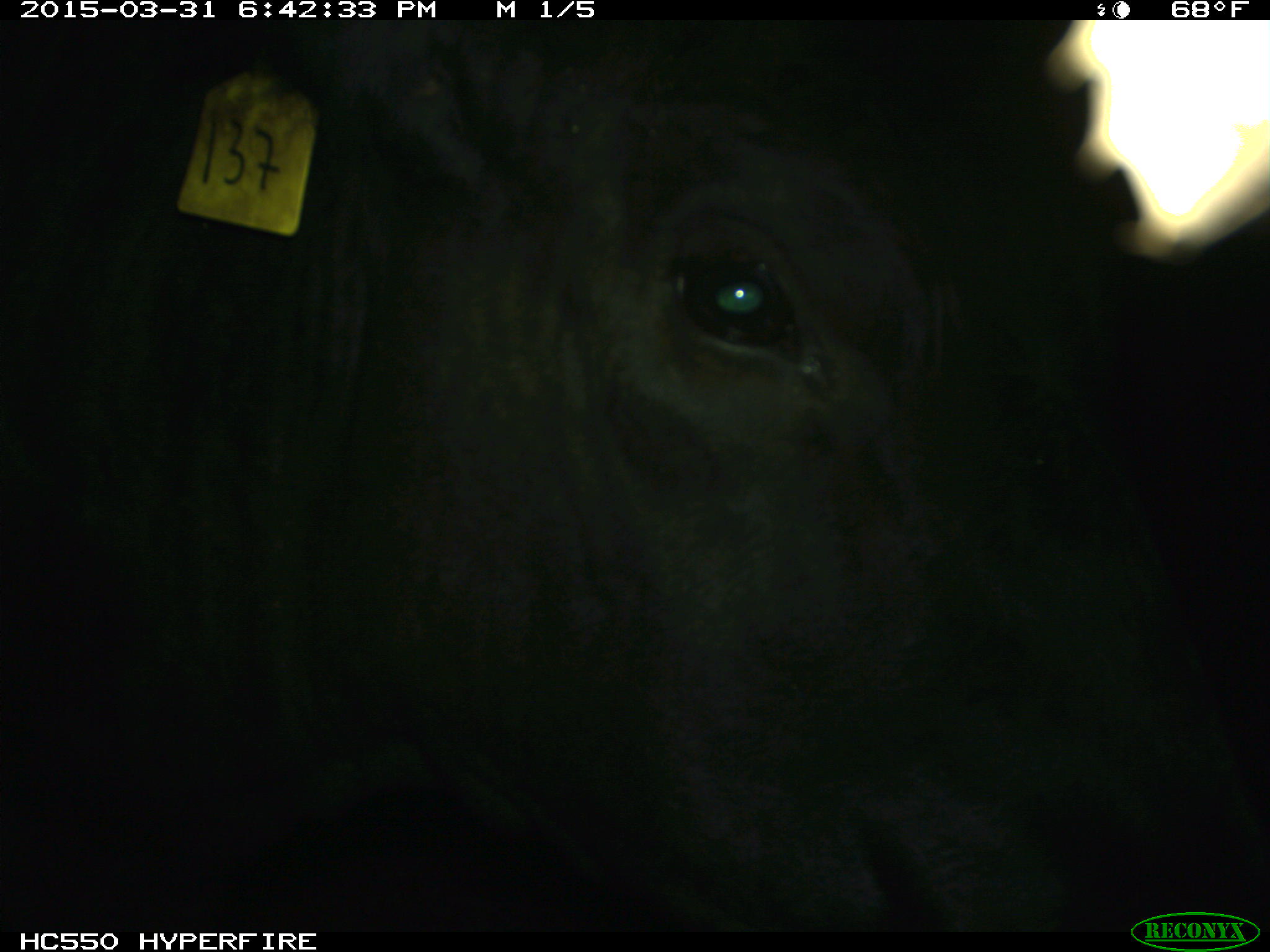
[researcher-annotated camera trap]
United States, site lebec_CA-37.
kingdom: Animalia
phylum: Chordata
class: Mammalia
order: Artiodactyla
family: Bovidae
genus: Bos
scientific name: Bos taurus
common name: domestic cow